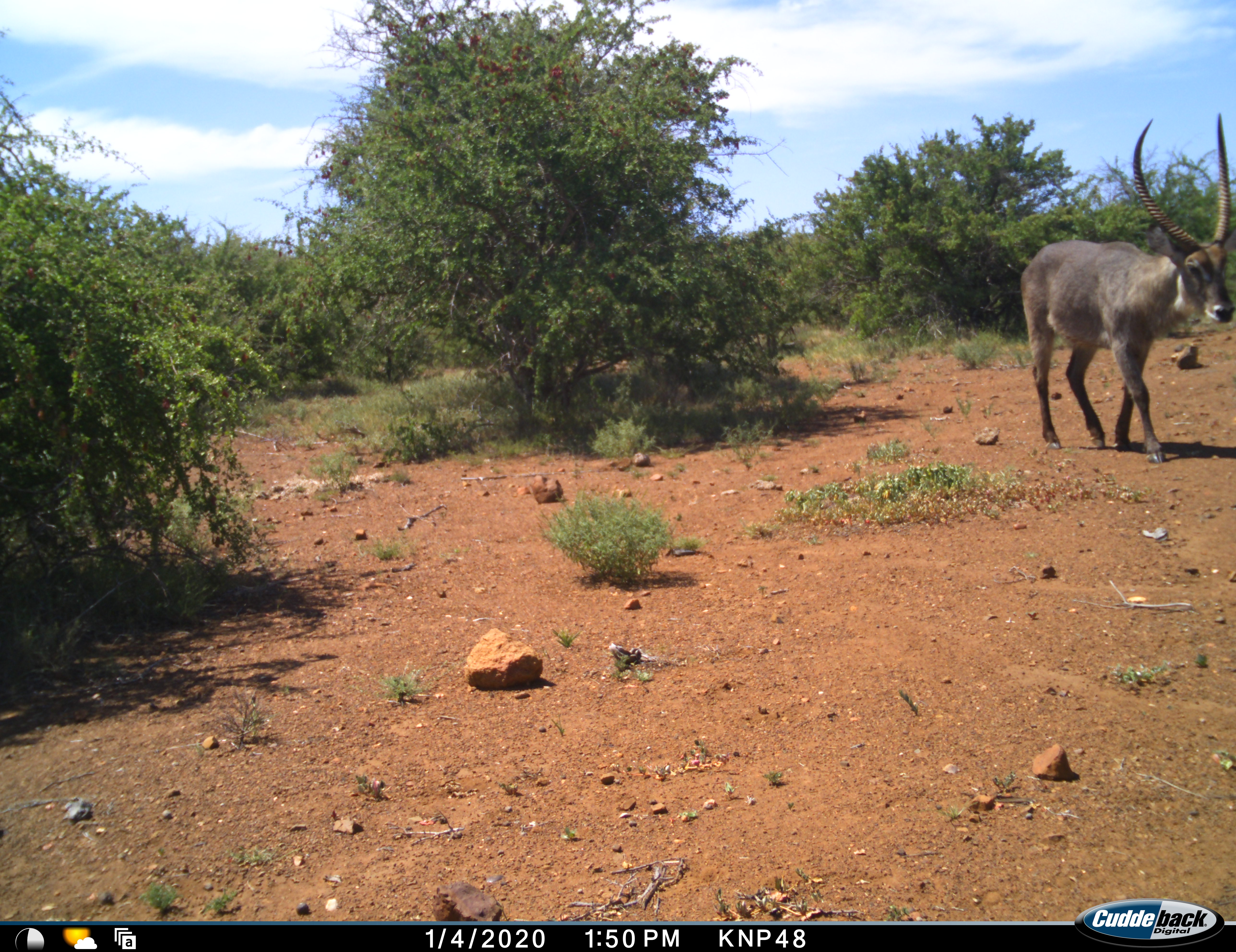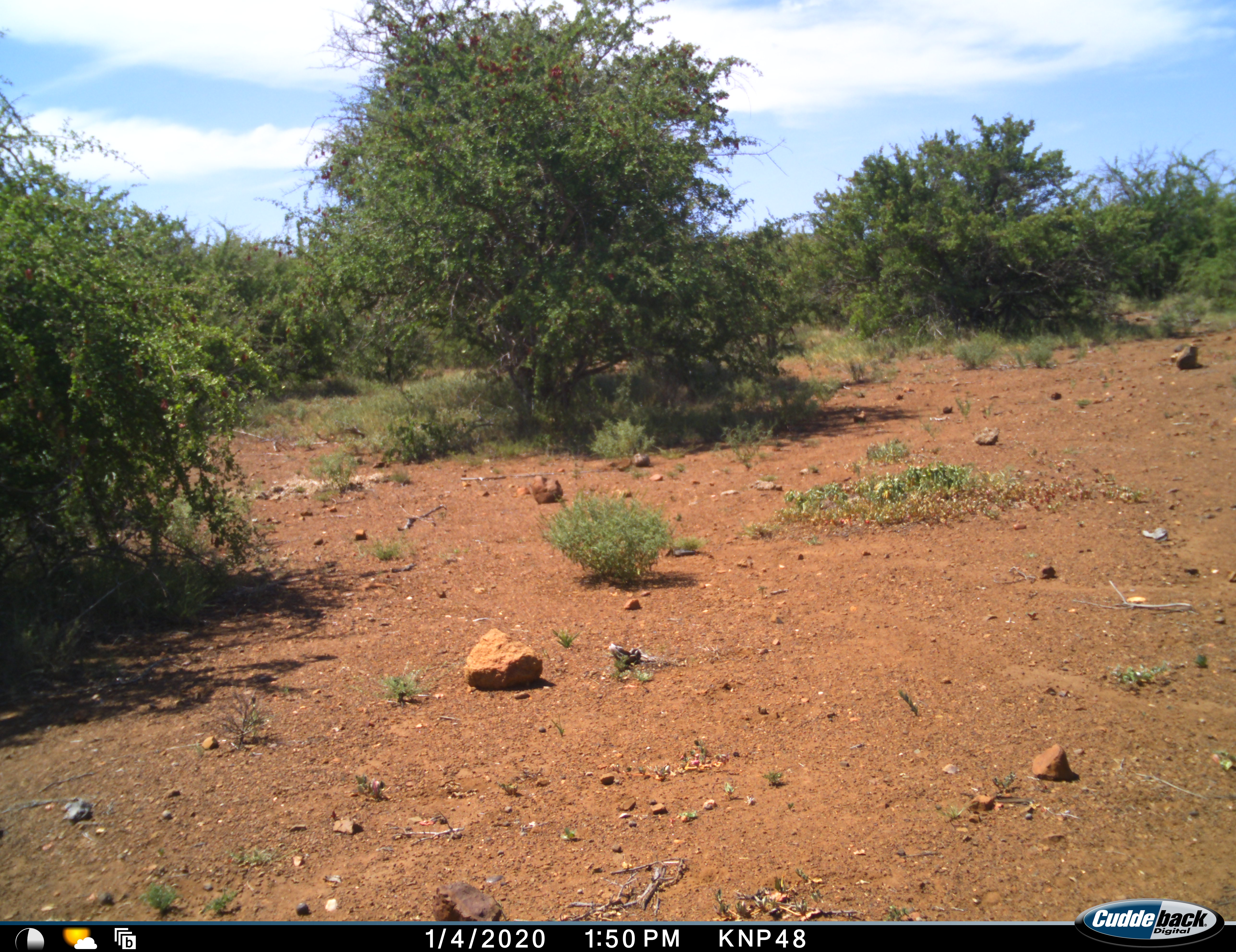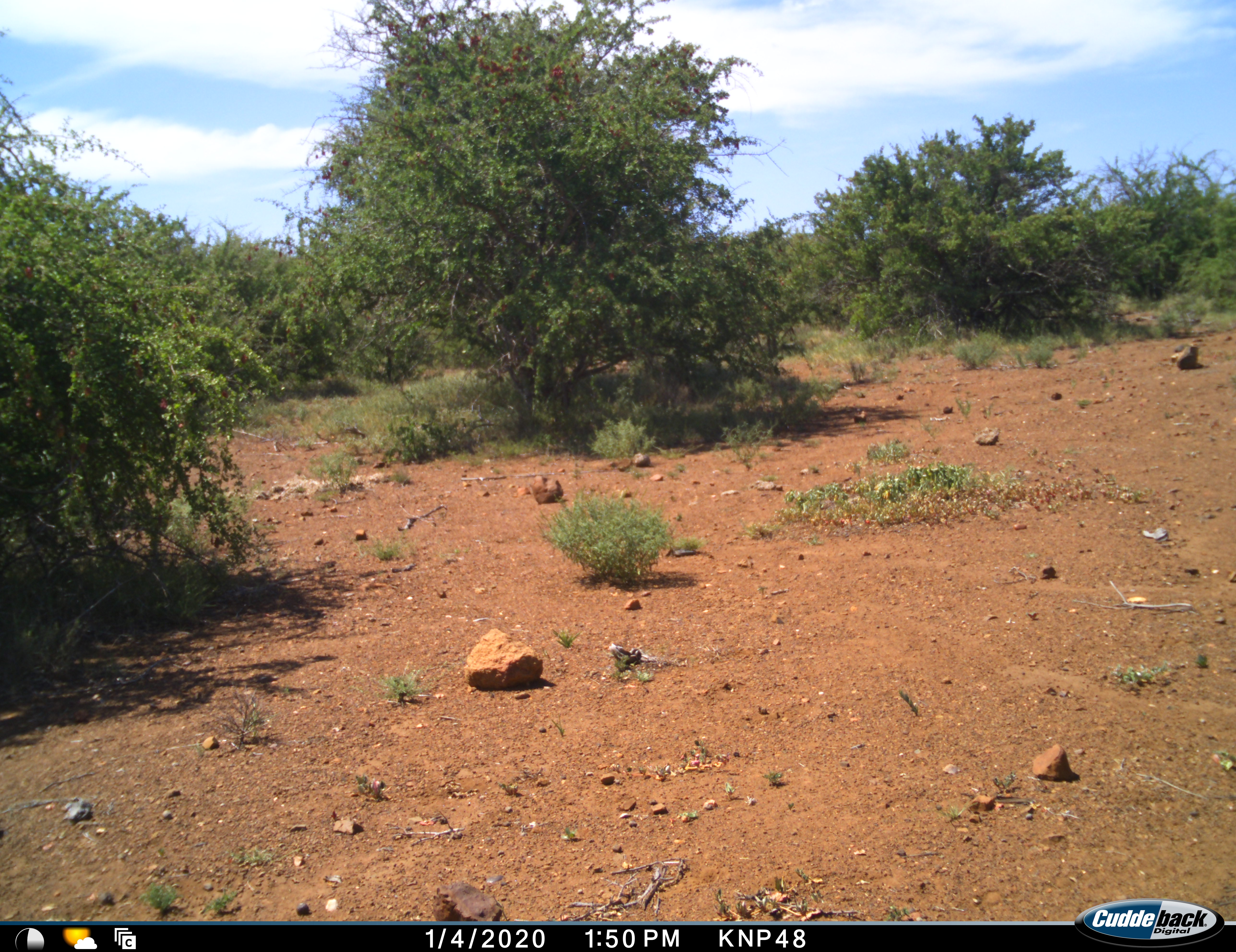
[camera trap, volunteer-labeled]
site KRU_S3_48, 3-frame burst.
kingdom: Animalia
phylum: Chordata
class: Mammalia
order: Artiodactyla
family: Bovidae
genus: Kobus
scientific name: Kobus ellipsiprymnus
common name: waterbuck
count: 1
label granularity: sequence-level